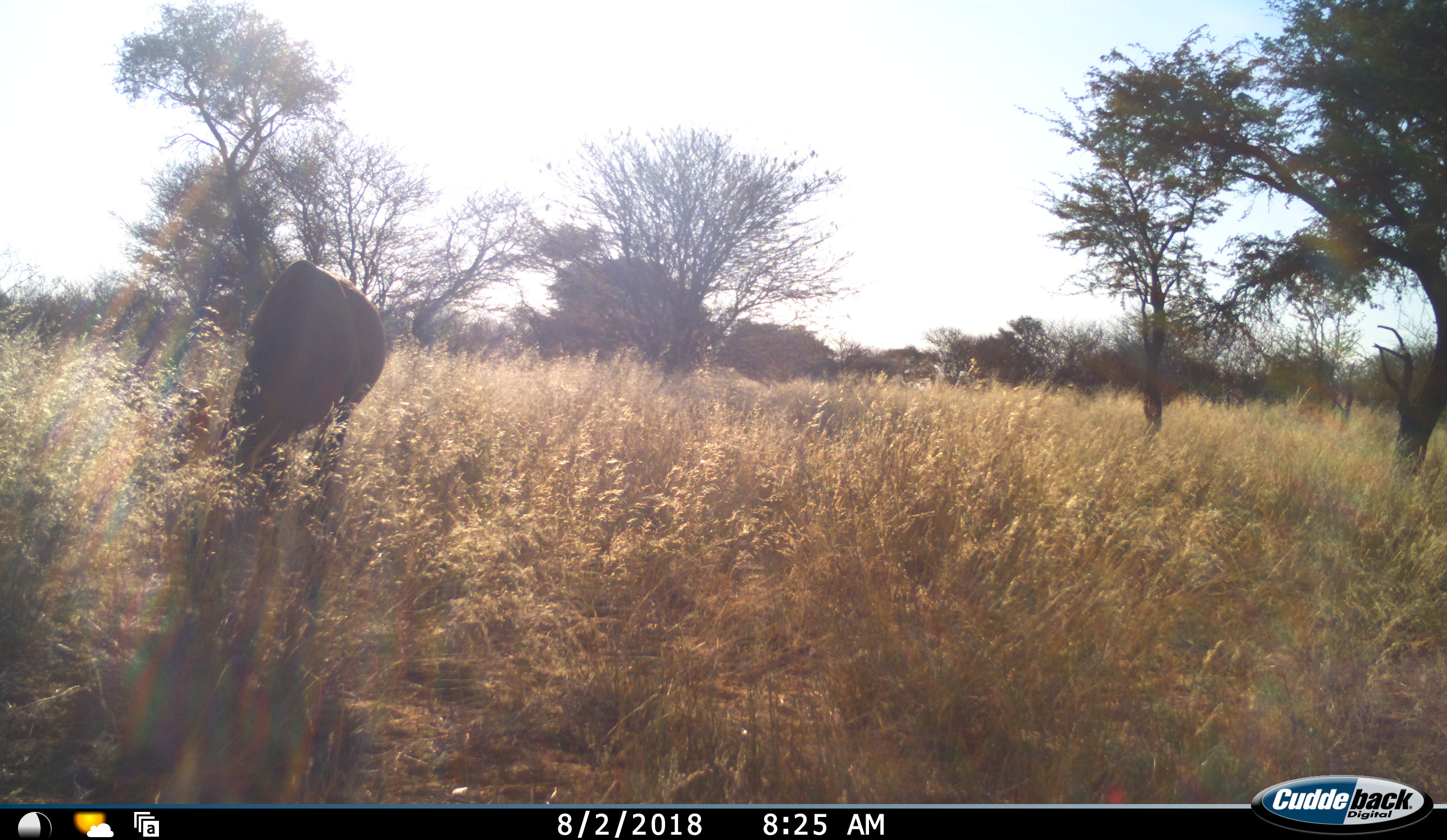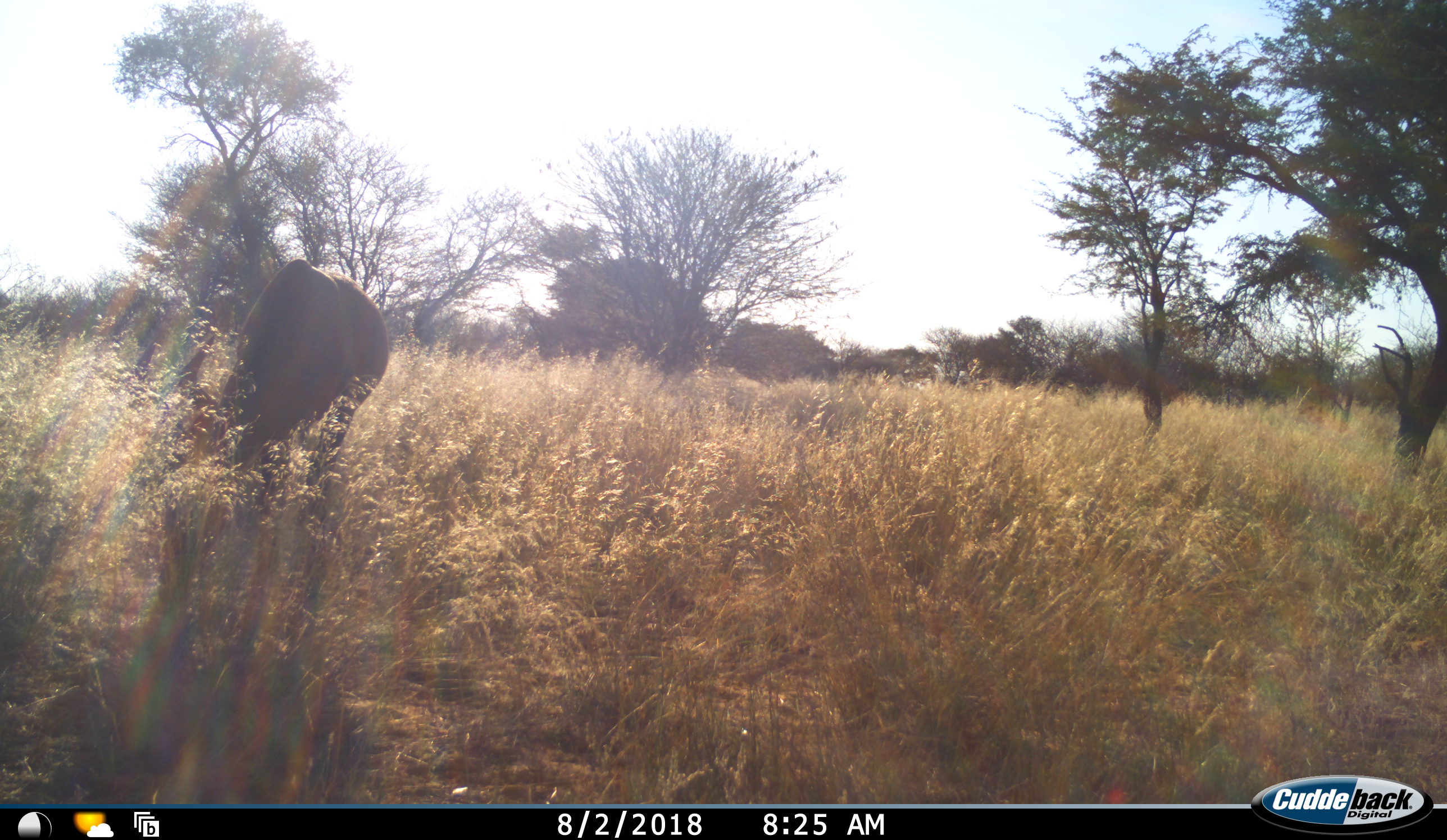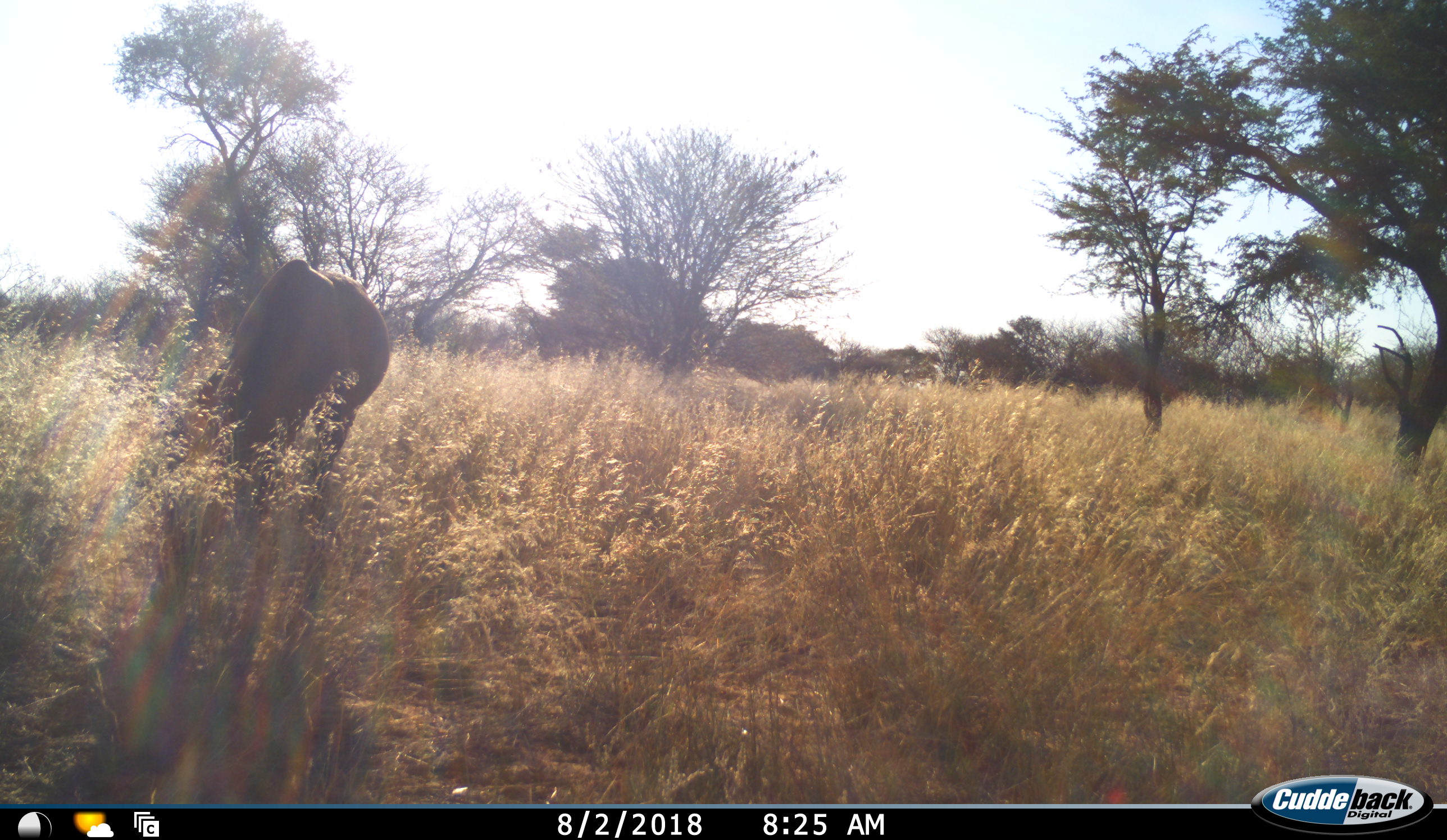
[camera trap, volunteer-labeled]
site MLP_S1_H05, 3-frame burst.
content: unidentified animal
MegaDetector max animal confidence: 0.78